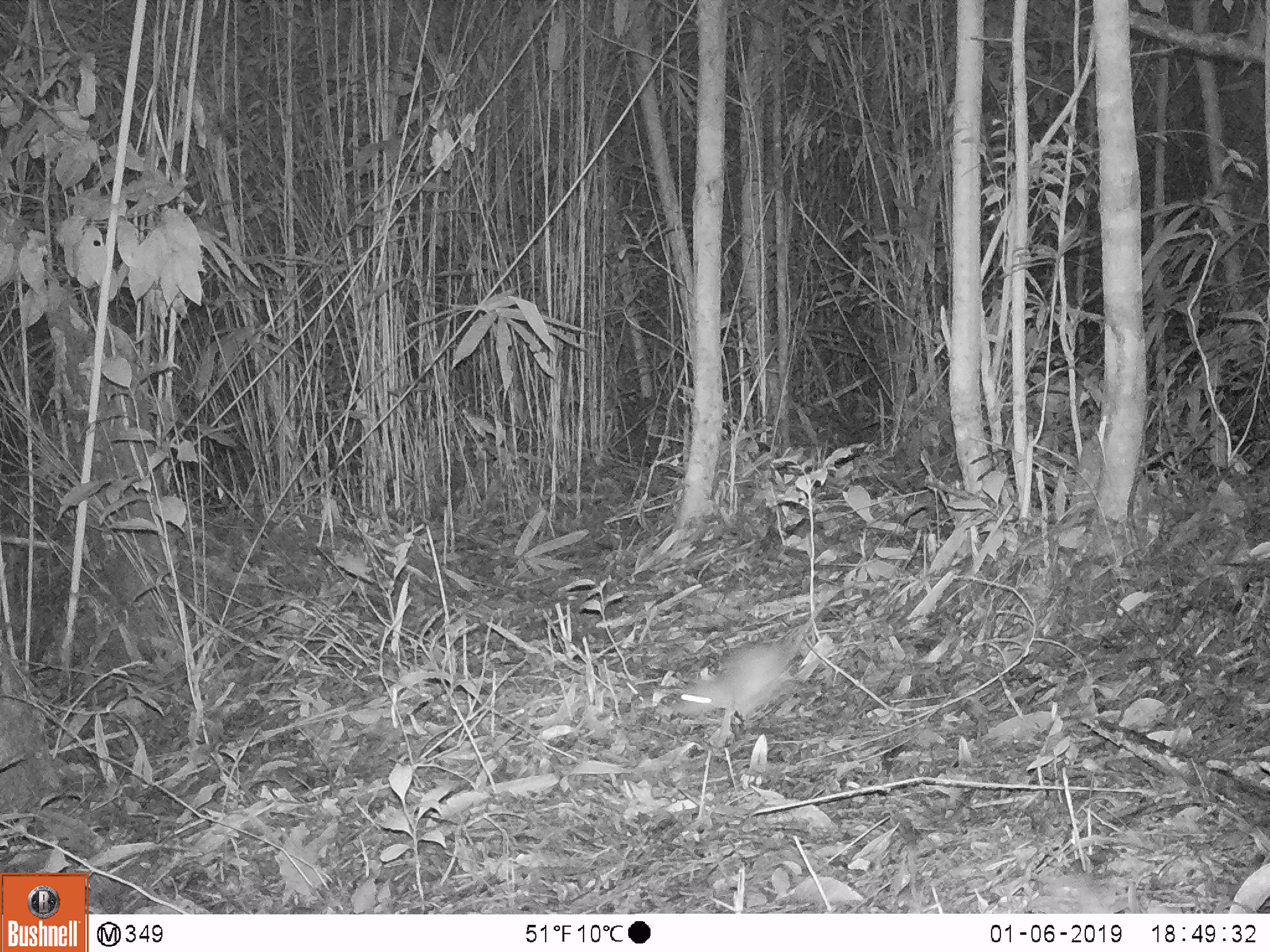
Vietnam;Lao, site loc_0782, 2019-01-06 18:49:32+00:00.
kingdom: Animalia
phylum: Chordata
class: Mammalia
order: Rodentia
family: Muridae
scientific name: Muridae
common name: old-world mice and rats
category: unidentified murid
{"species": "unidentified murid (old-world mice and rats) (Muridae)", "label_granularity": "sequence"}